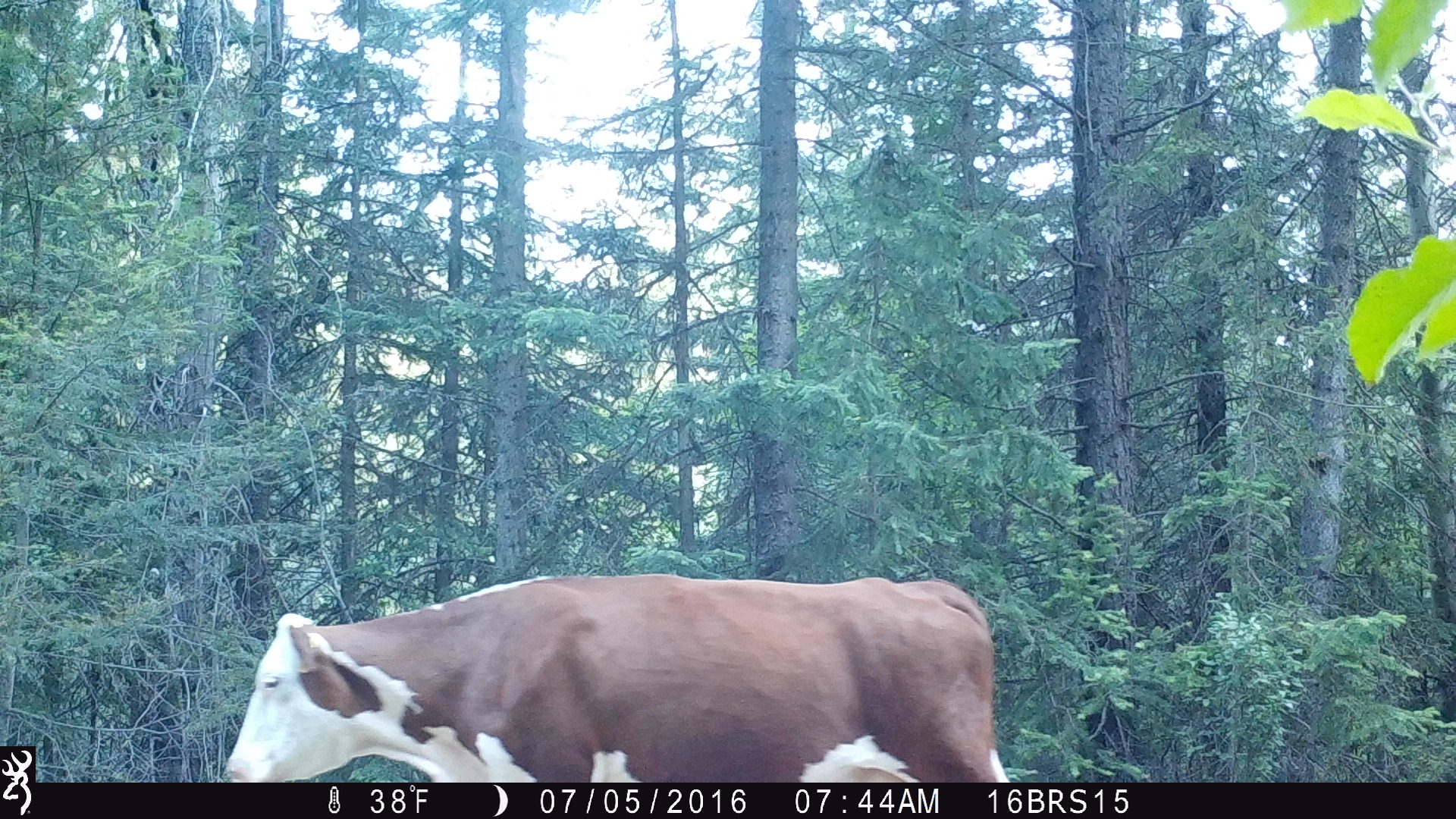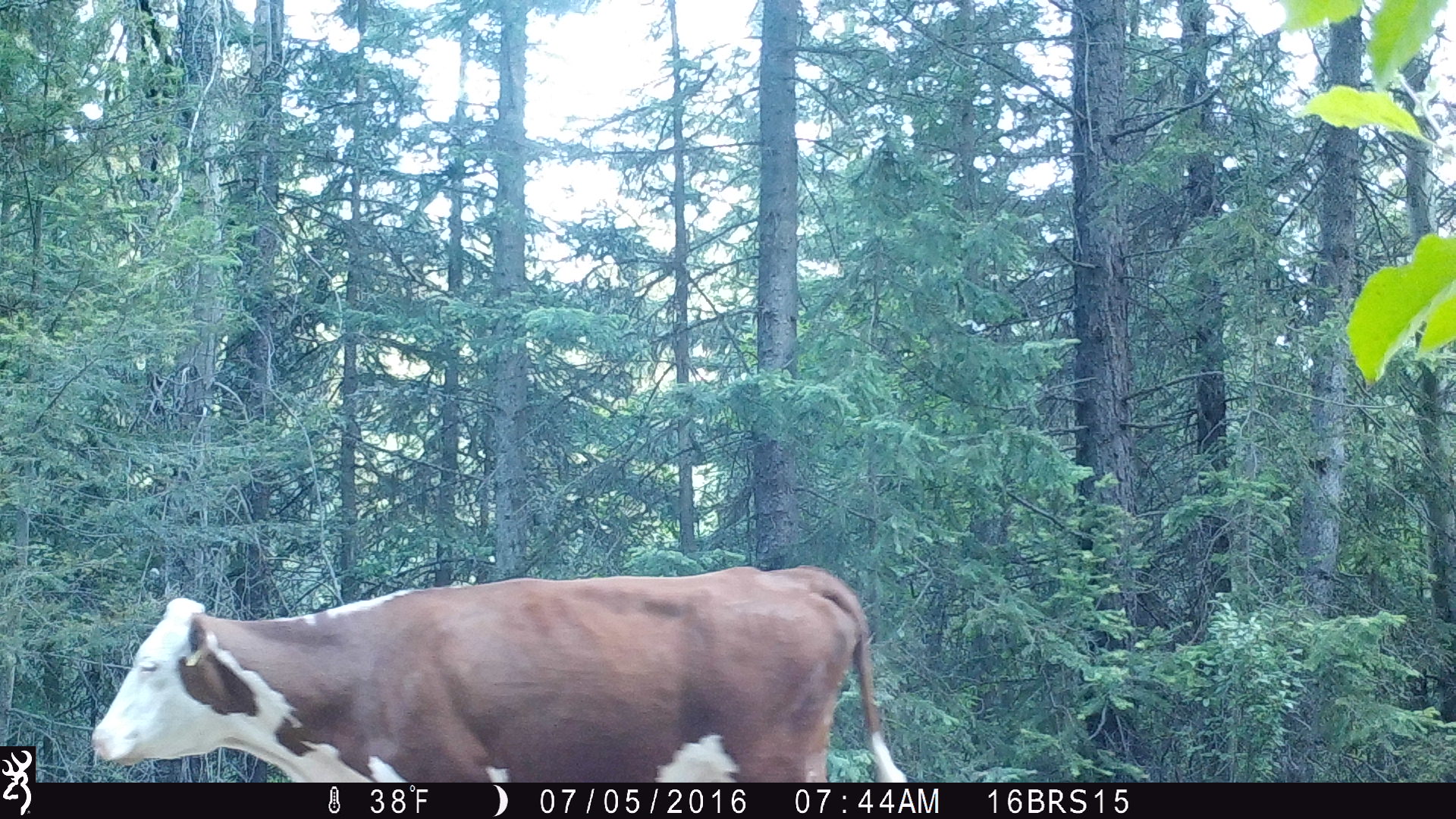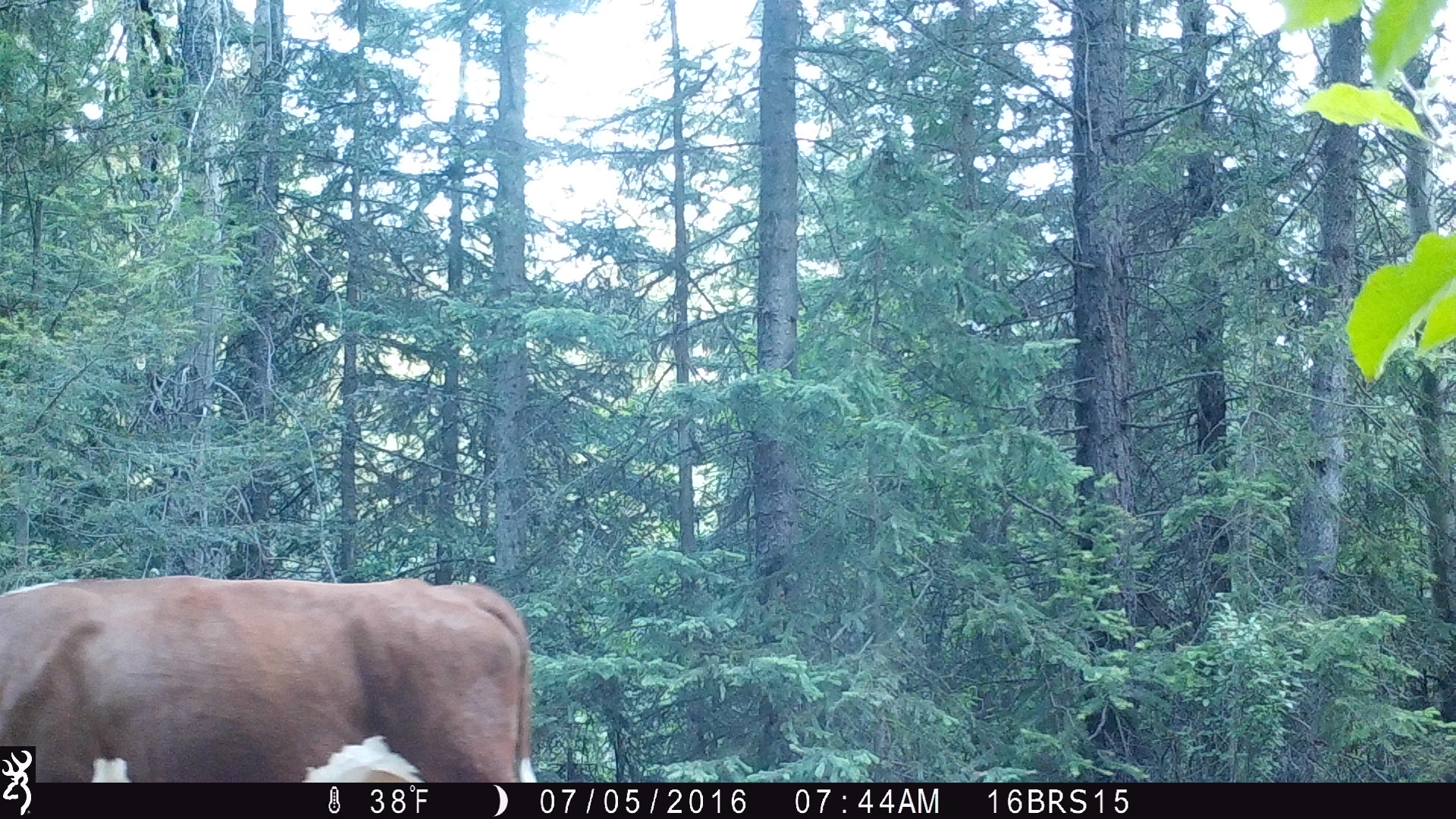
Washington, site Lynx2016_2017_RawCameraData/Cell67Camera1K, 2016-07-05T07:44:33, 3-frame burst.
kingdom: Animalia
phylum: Chordata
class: Mammalia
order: Artiodactyla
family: Bovidae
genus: Bos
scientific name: Bos taurus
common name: domestic cattle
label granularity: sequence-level